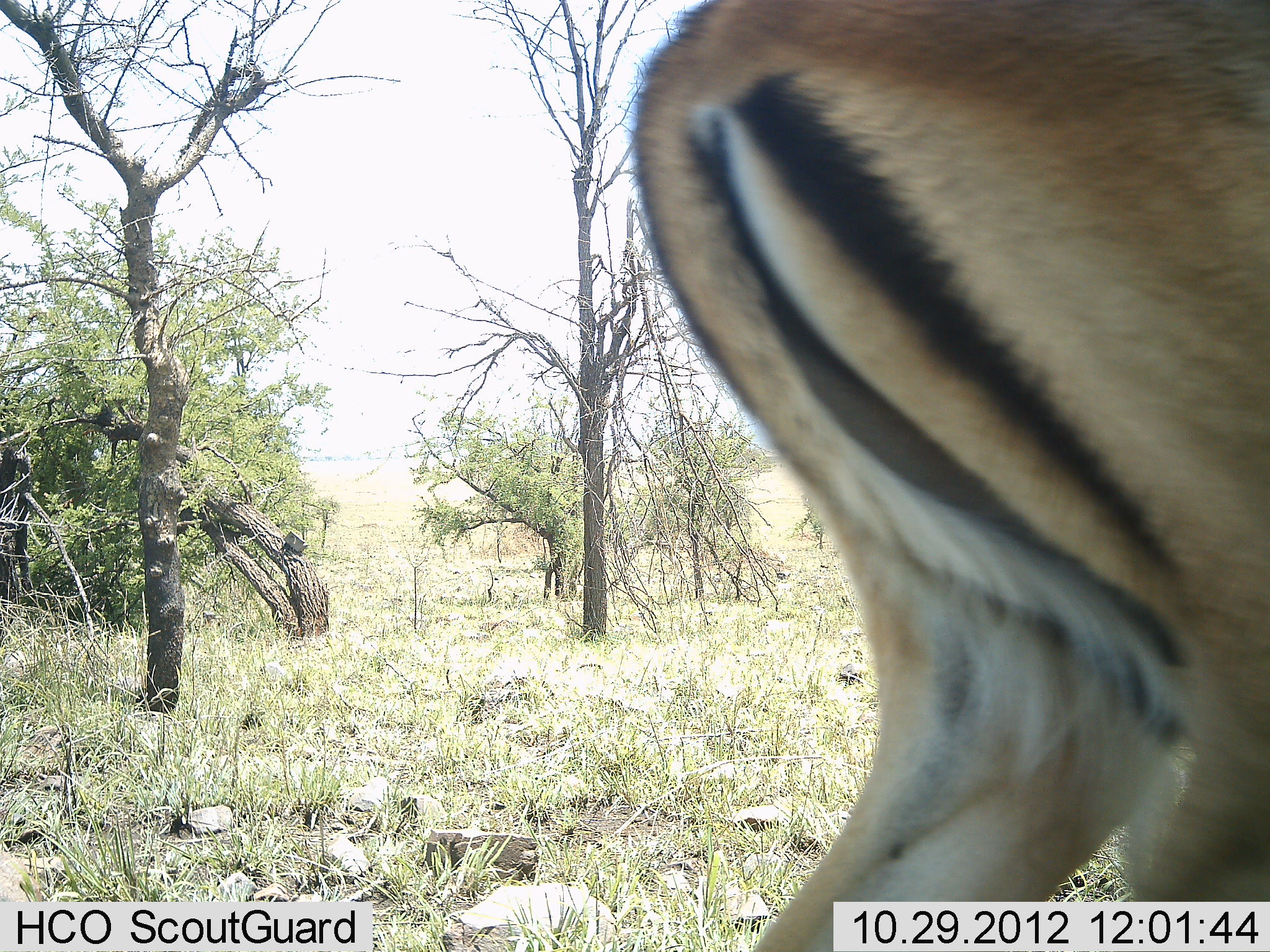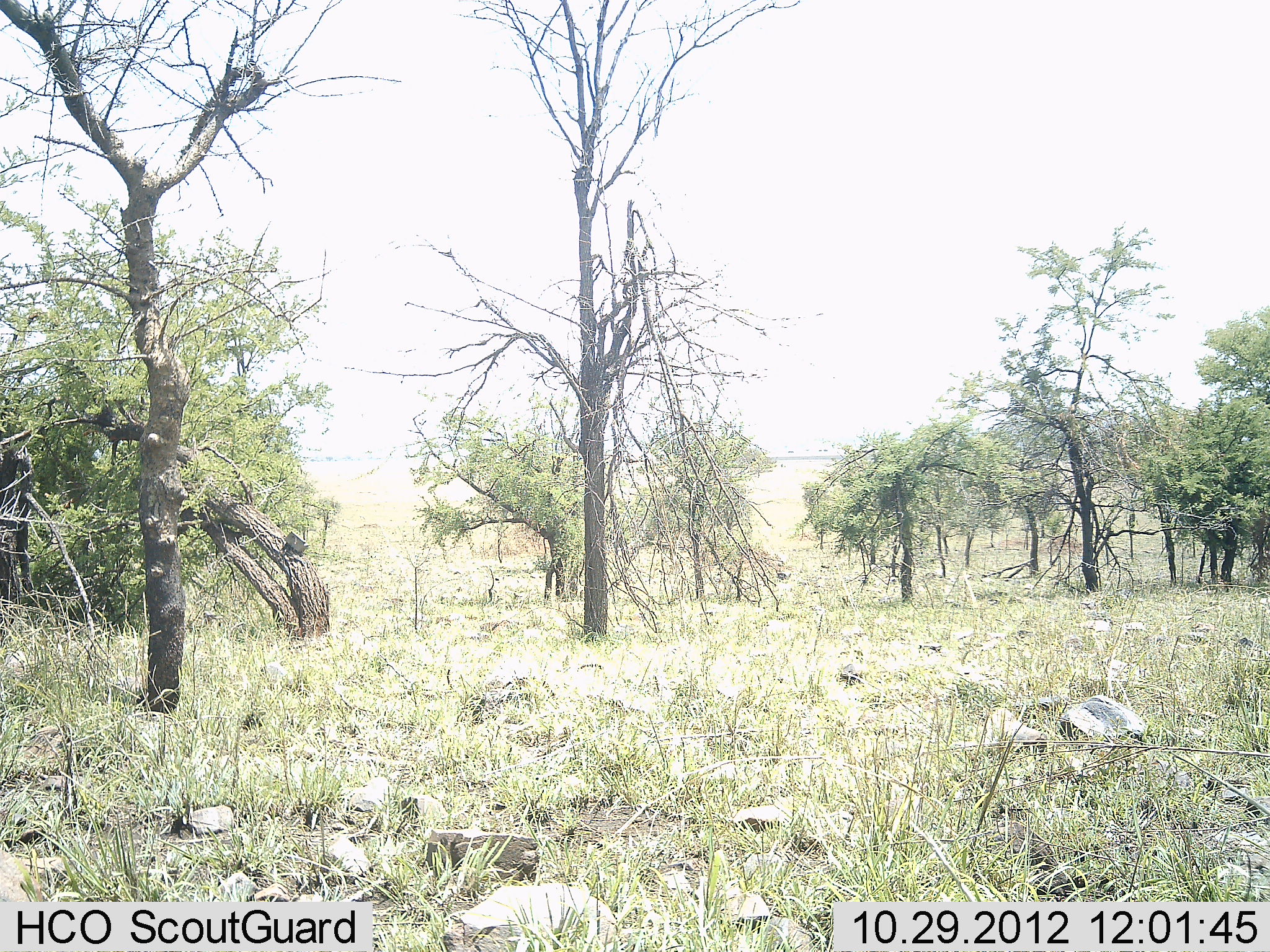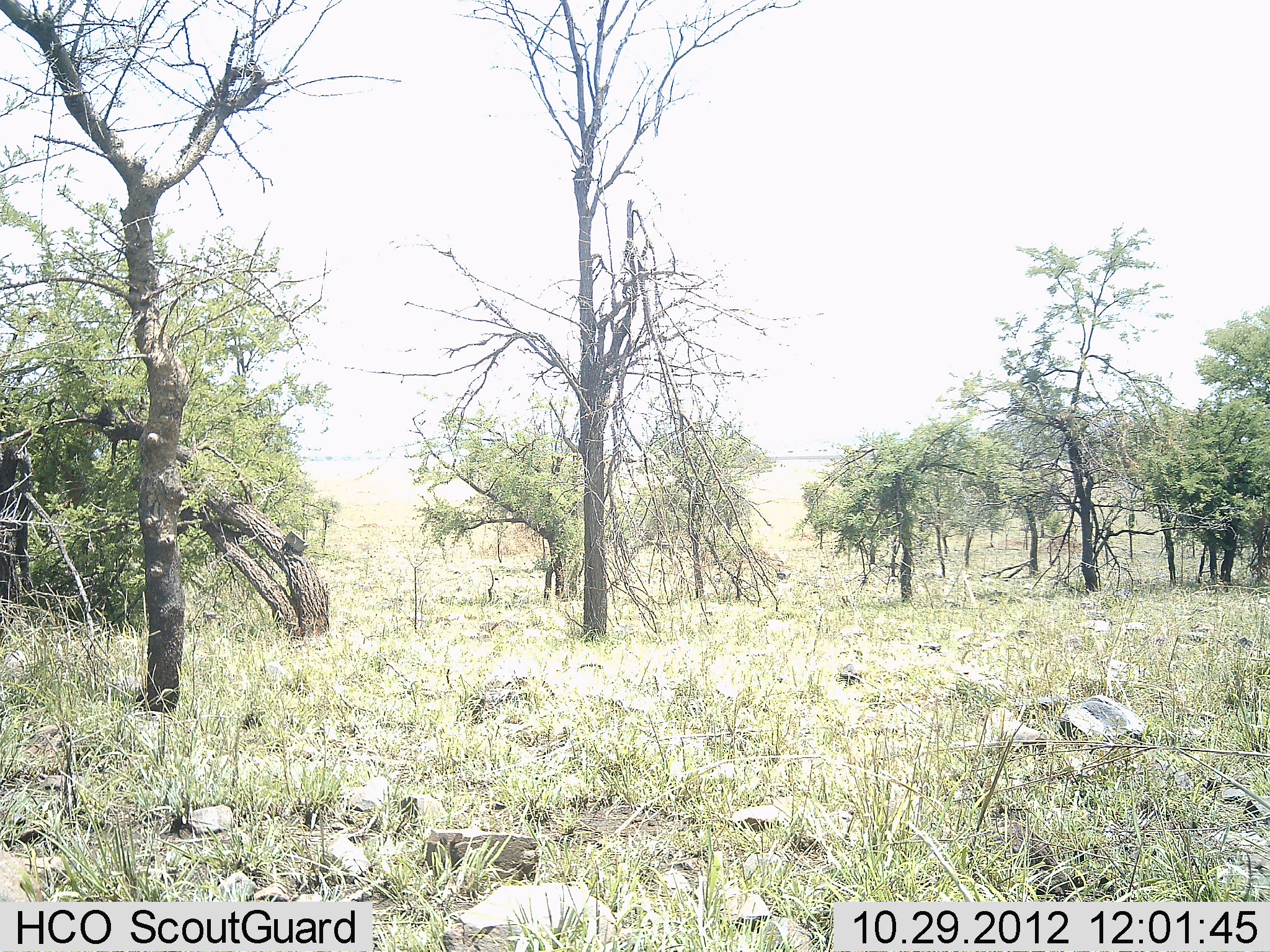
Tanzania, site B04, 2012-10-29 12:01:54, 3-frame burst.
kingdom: Animalia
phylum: Chordata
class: Mammalia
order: Artiodactyla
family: Bovidae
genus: Aepyceros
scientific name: Aepyceros melampus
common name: impala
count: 1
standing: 10%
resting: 0%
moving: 90%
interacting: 0%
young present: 0%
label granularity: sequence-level